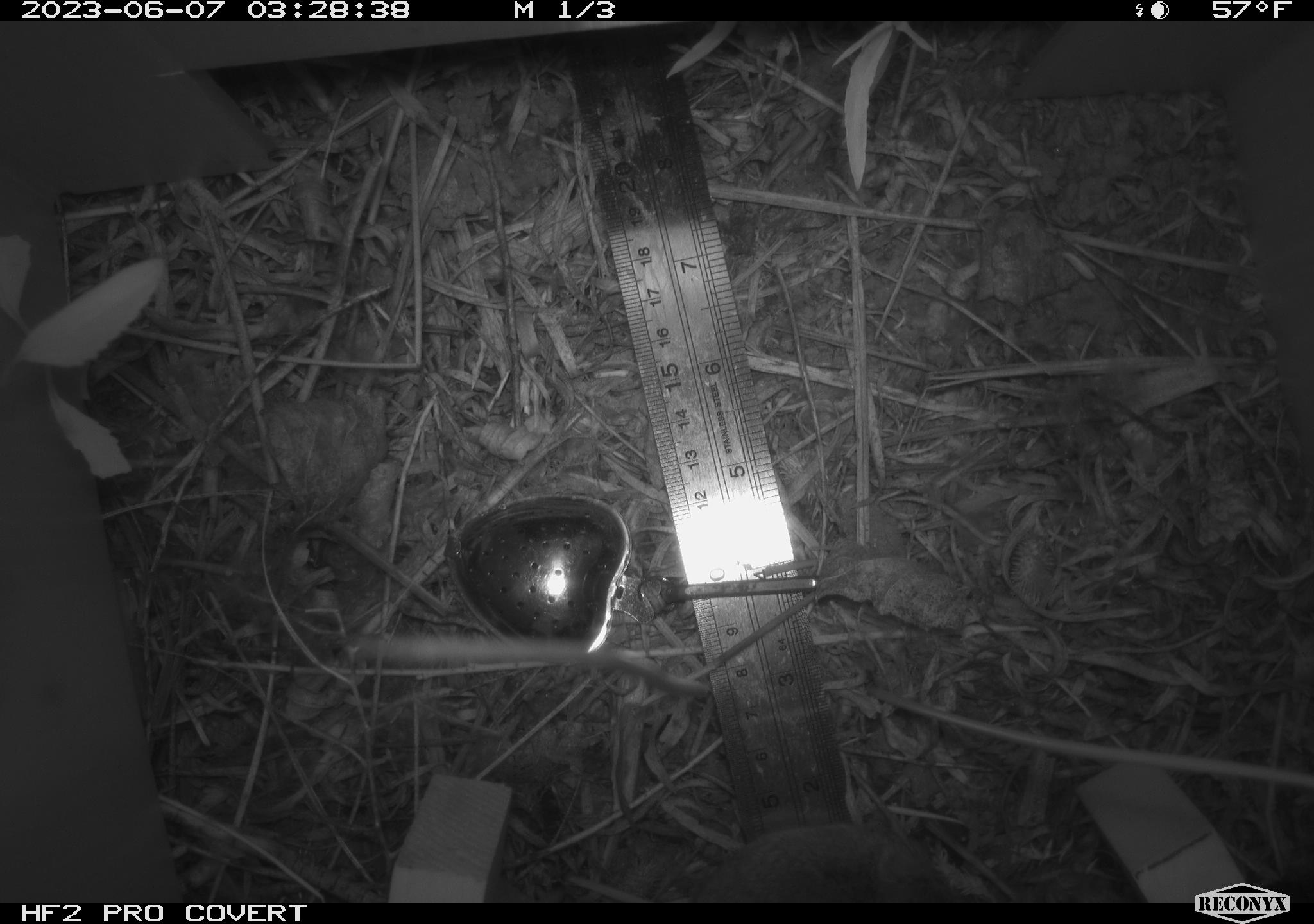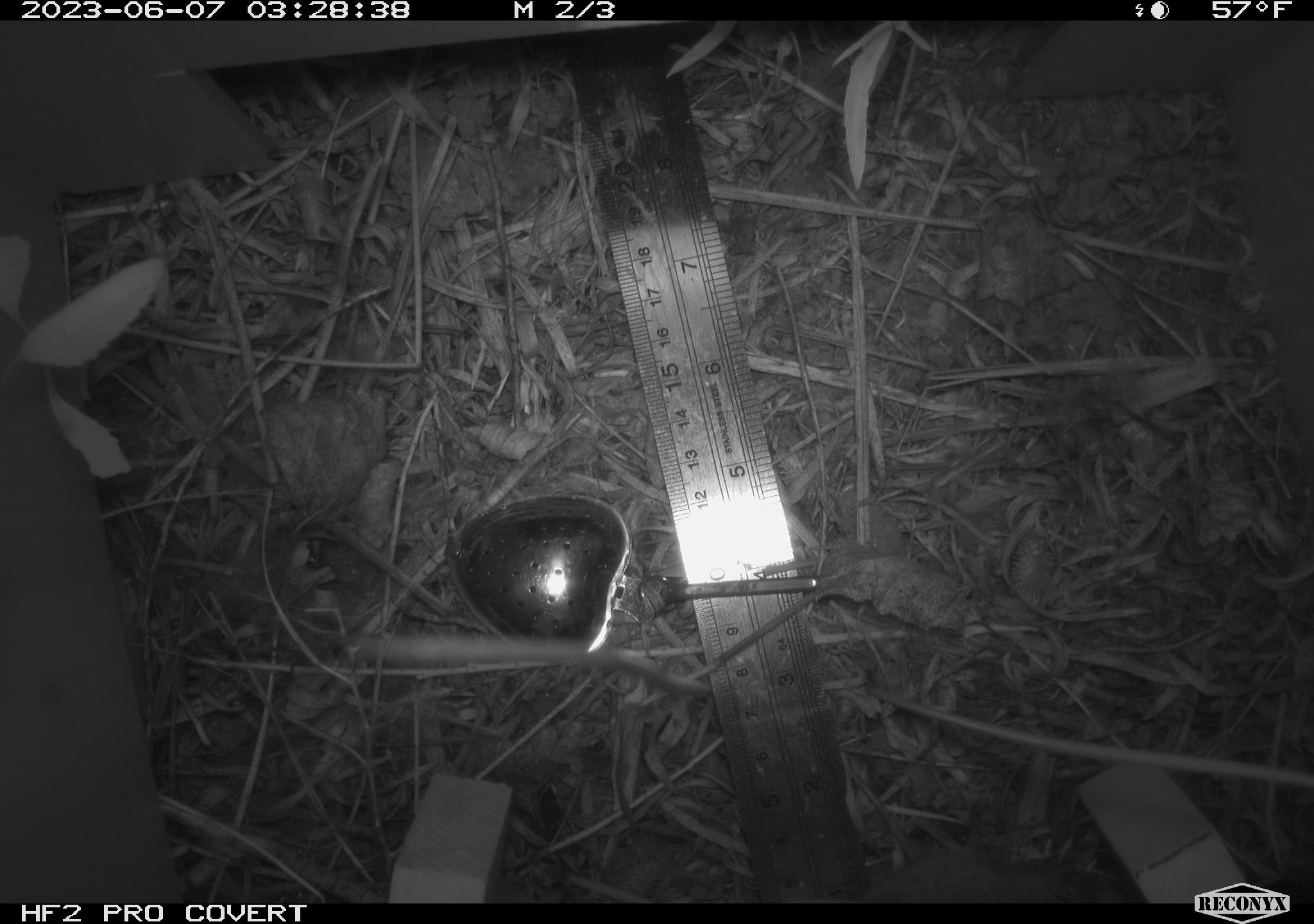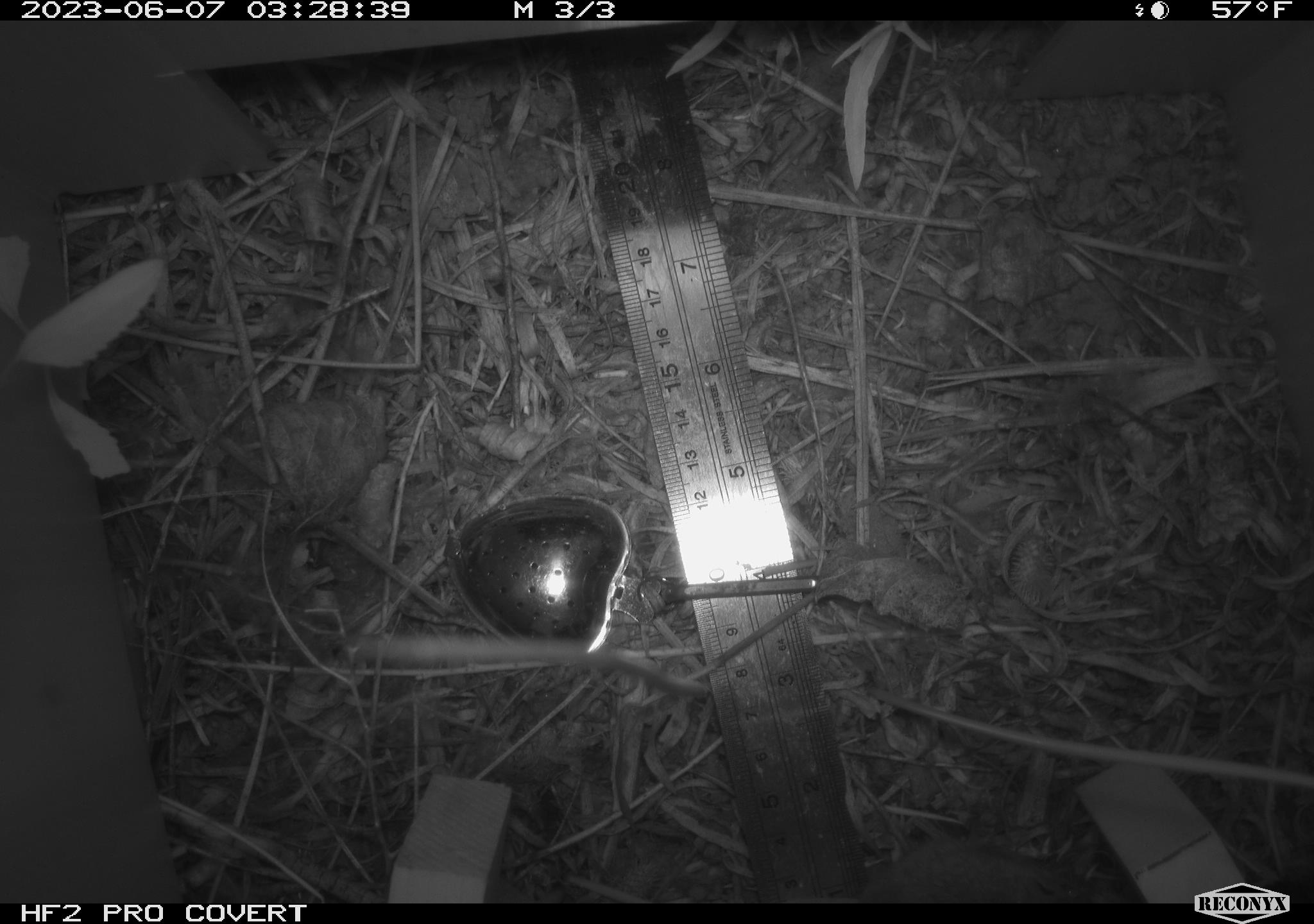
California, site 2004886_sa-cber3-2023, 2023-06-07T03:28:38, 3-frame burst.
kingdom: Animalia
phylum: Chordata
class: Mammalia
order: Eulipotyphla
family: Soricidae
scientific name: Soricidae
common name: shrews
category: soricidae family